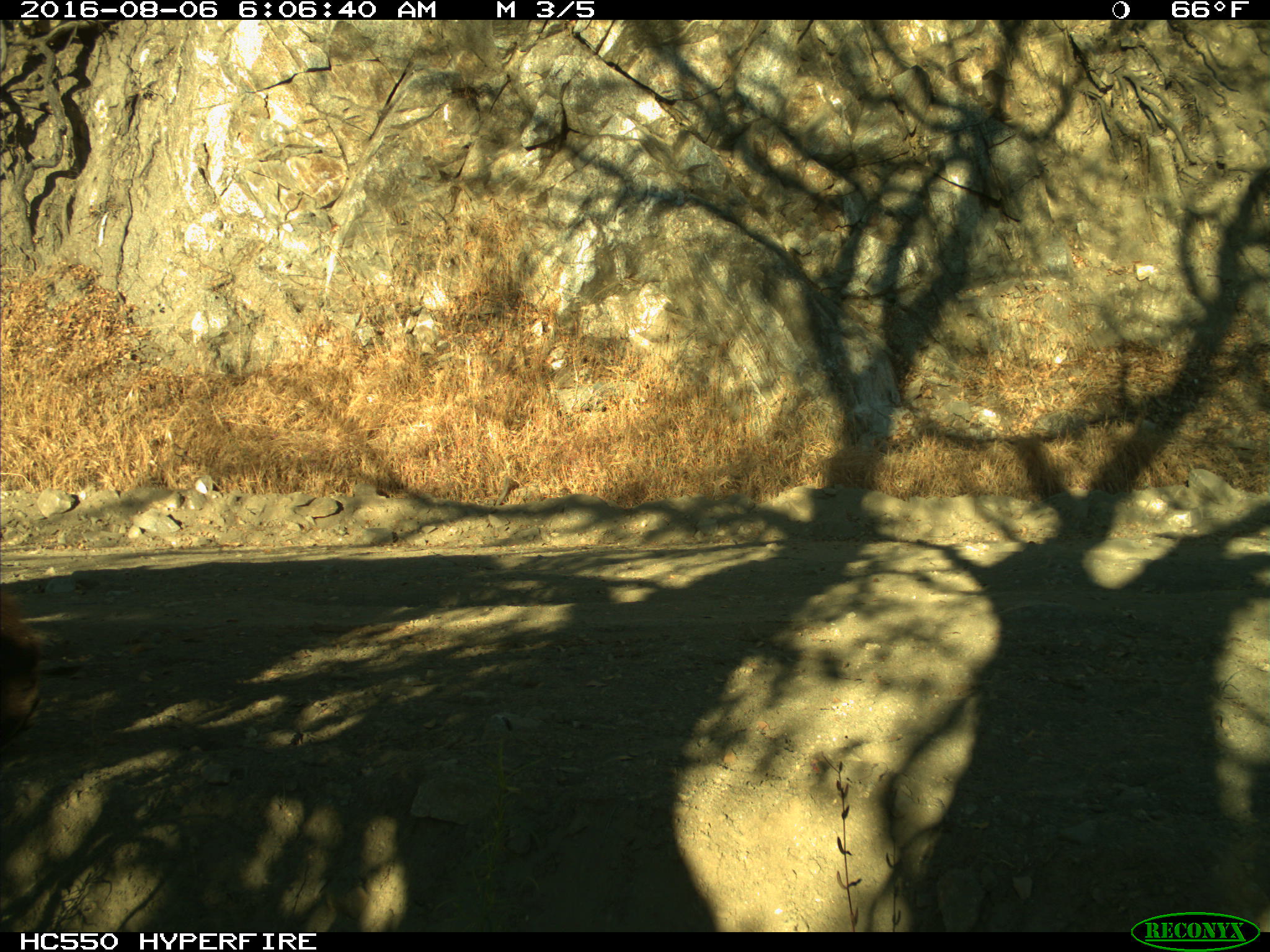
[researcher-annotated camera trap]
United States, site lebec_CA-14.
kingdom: Animalia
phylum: Chordata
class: Mammalia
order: Carnivora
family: Ursidae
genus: Ursus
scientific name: Ursus americanus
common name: american black bear